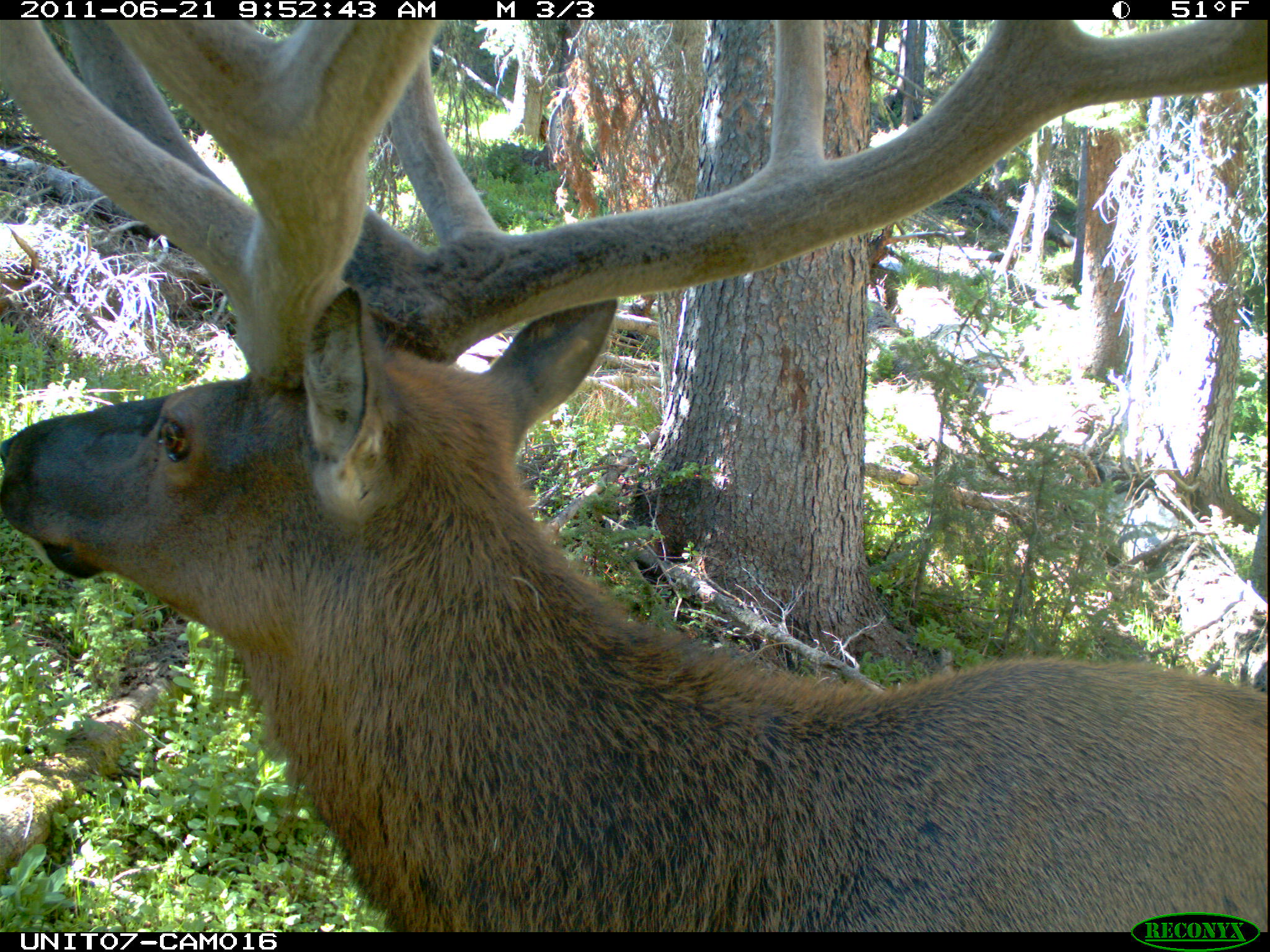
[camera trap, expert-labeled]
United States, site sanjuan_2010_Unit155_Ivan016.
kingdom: Animalia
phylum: Chordata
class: Mammalia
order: Artiodactyla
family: Cervidae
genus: Cervus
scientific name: Cervus elaphus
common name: red deer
Cervus elaphus (red deer).